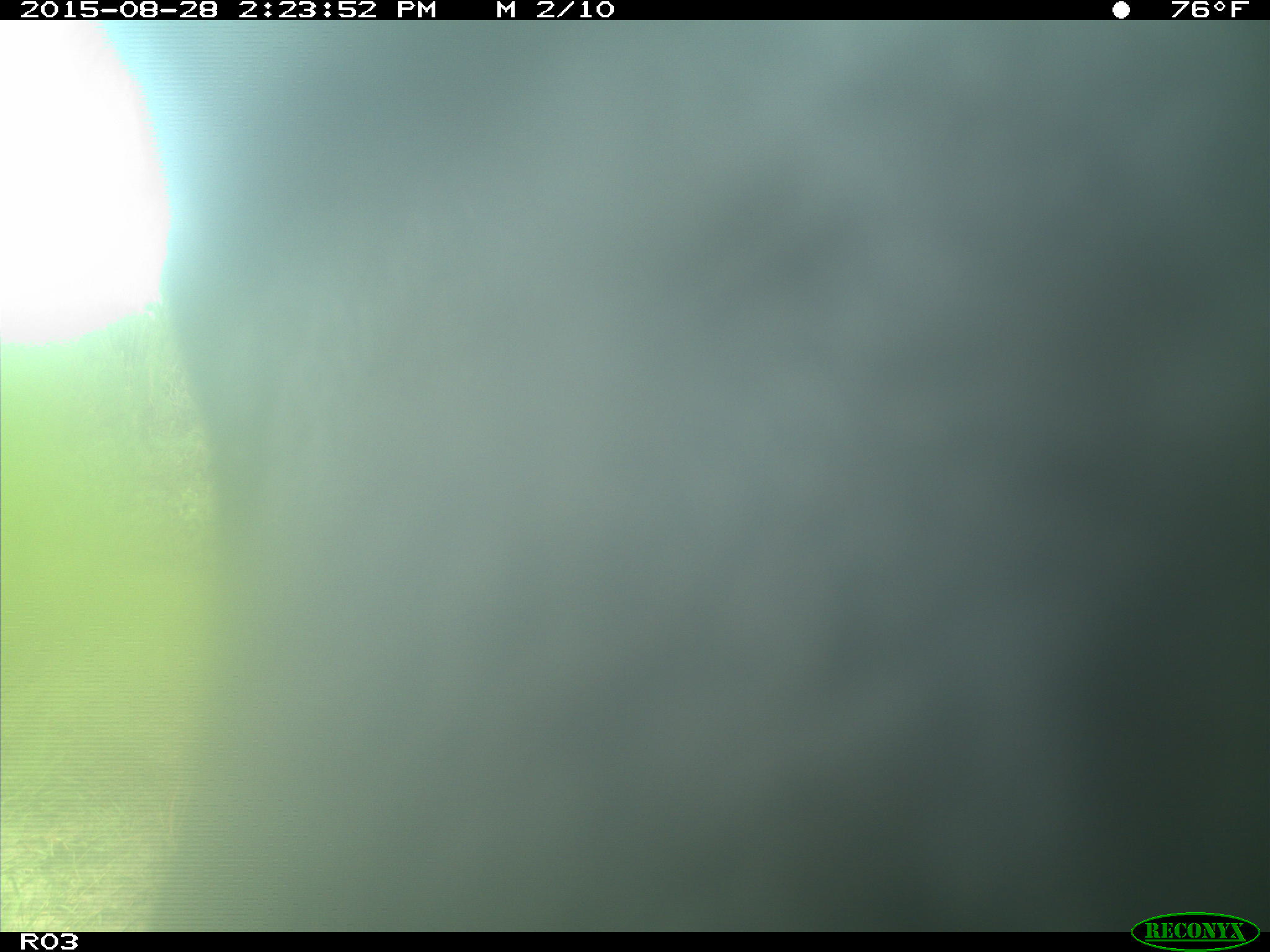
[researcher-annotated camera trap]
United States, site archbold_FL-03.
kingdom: Animalia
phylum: Chordata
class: Mammalia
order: Artiodactyla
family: Bovidae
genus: Bos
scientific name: Bos taurus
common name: domestic cow